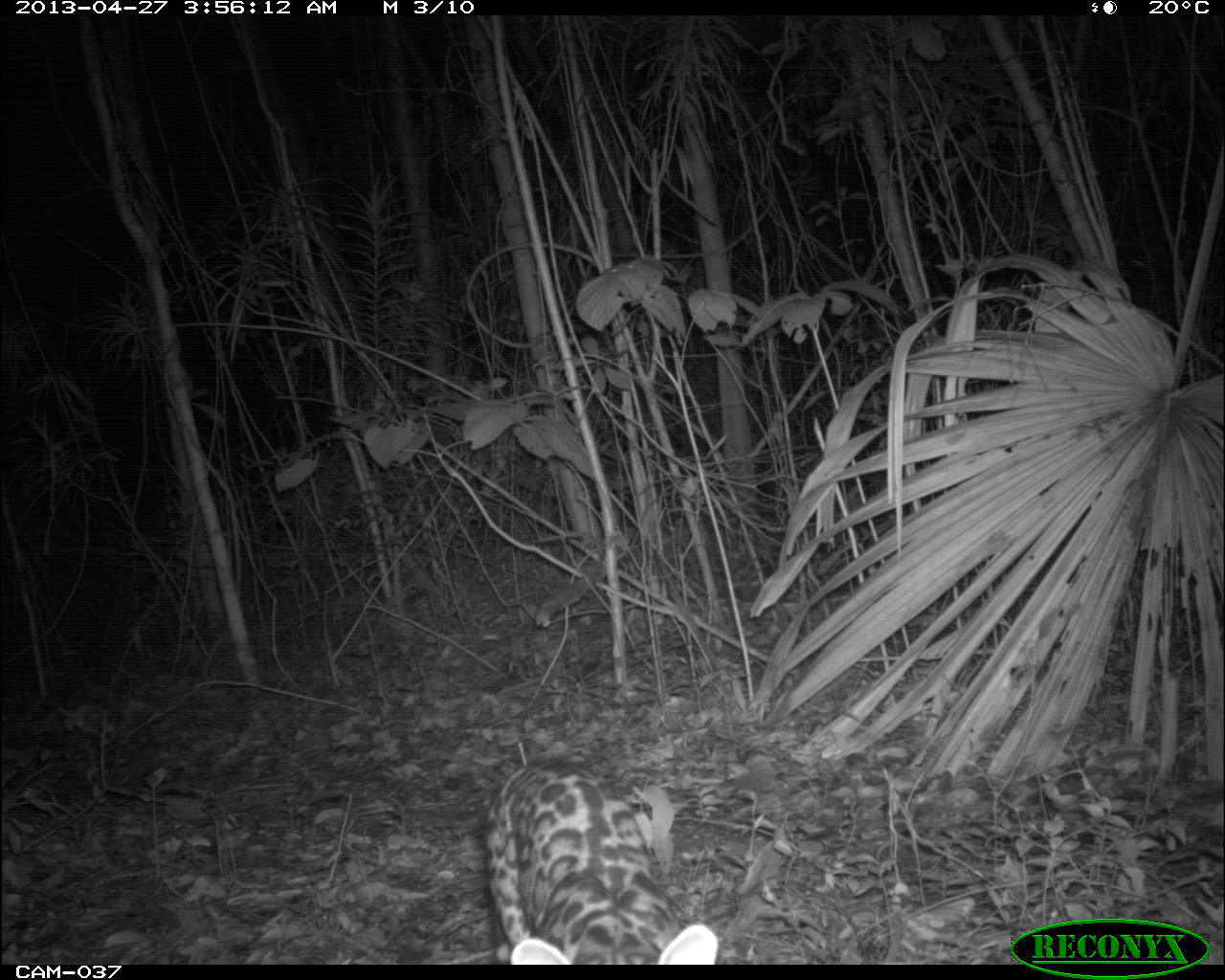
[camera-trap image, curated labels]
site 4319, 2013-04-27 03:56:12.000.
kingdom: Animalia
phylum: Chordata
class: Mammalia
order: Carnivora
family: Felidae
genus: Leopardus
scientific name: Leopardus pardalis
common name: ocelot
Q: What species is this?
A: Leopardus pardalis (ocelot).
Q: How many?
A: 1.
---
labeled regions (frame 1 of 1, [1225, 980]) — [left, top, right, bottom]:
leopardus pardalis: [482, 756, 719, 965]